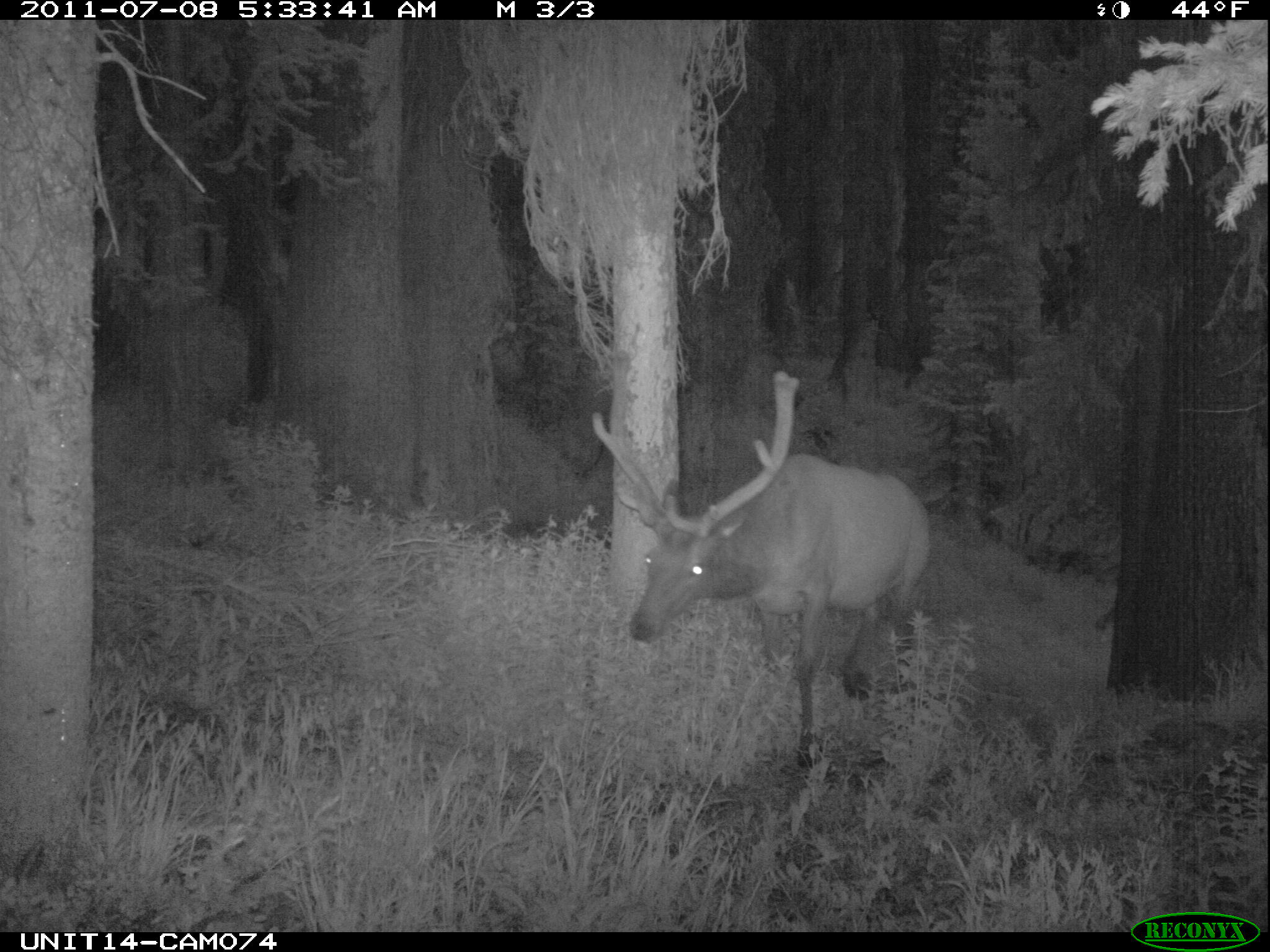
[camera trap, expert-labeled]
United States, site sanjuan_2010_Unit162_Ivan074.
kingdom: Animalia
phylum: Chordata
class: Mammalia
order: Artiodactyla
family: Cervidae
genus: Cervus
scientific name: Cervus elaphus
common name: red deer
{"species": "Cervus elaphus (red deer)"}